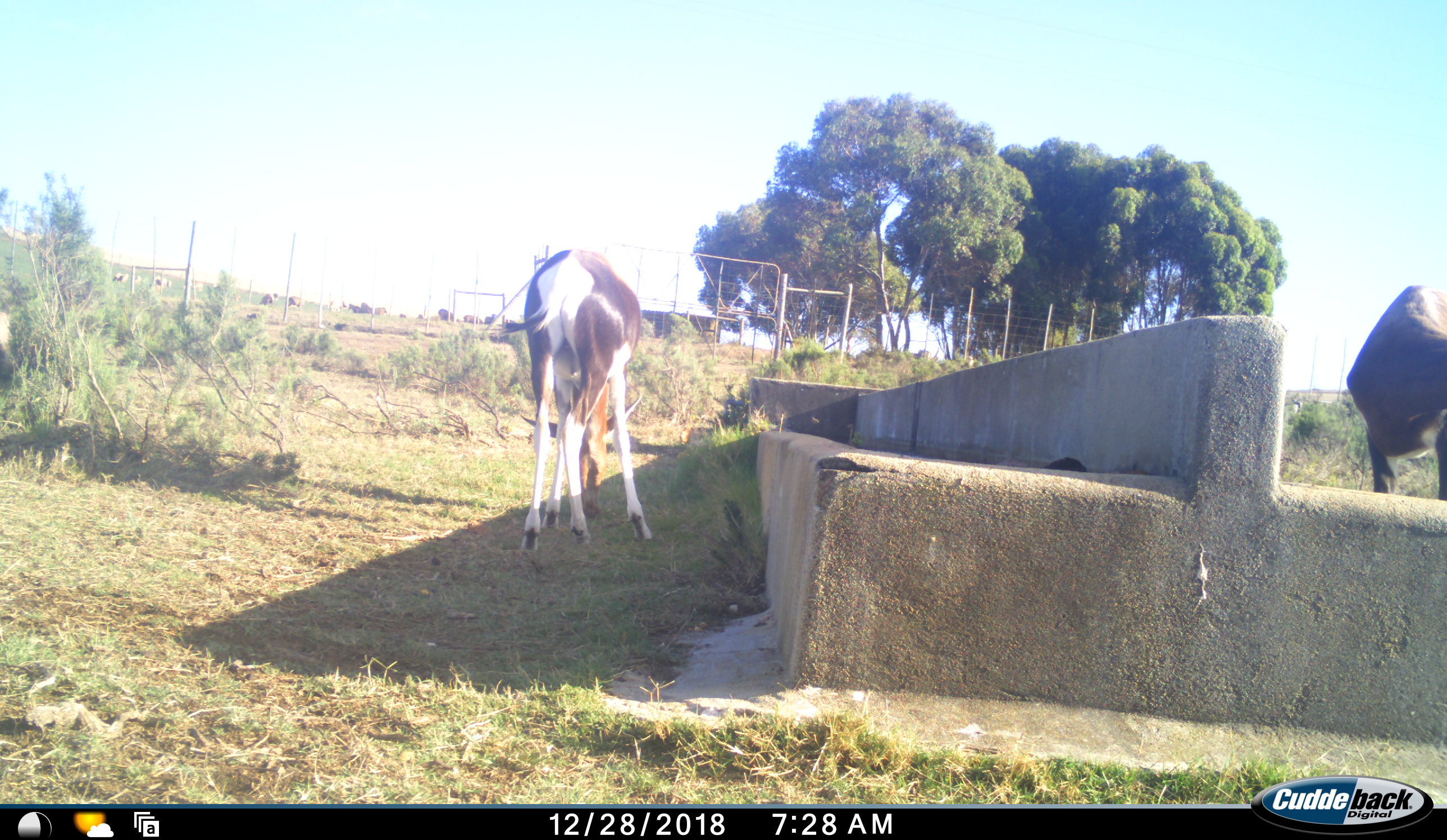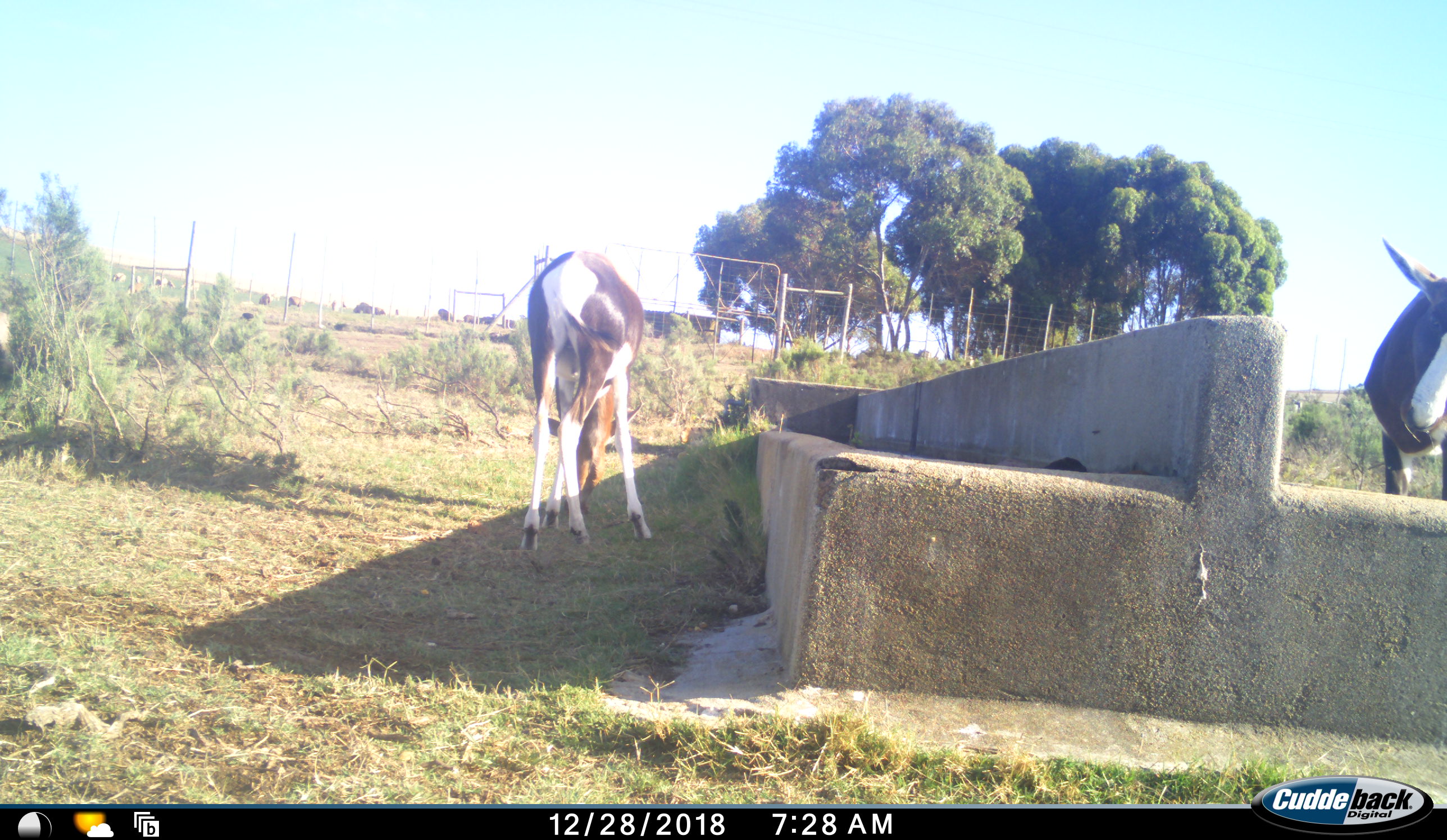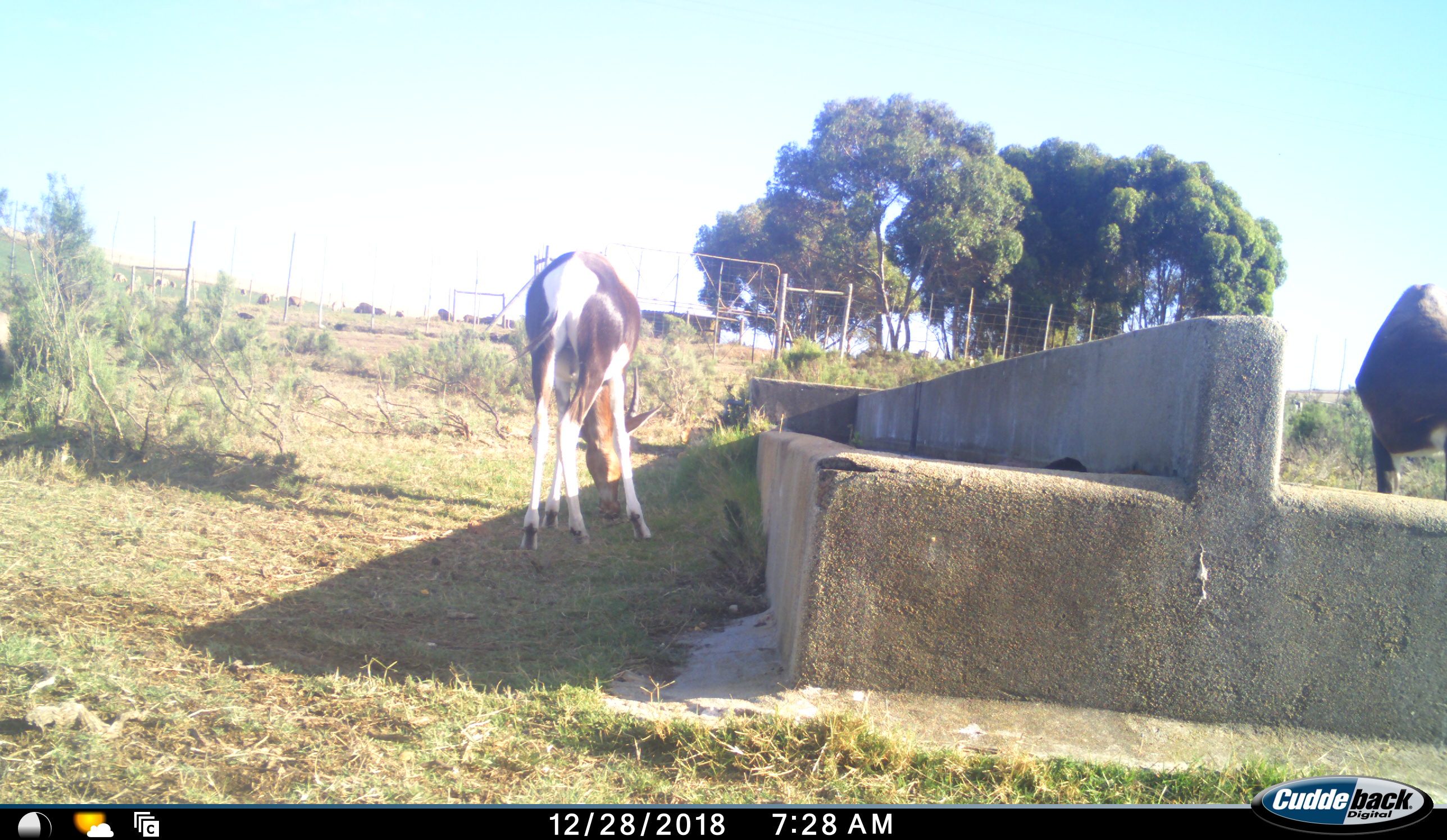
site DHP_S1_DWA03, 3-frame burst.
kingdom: Animalia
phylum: Chordata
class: Mammalia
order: Artiodactyla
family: Bovidae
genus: Damaliscus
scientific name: Damaliscus pygargus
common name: bontebok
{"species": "bontebok (Damaliscus pygargus)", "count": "2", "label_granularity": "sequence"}